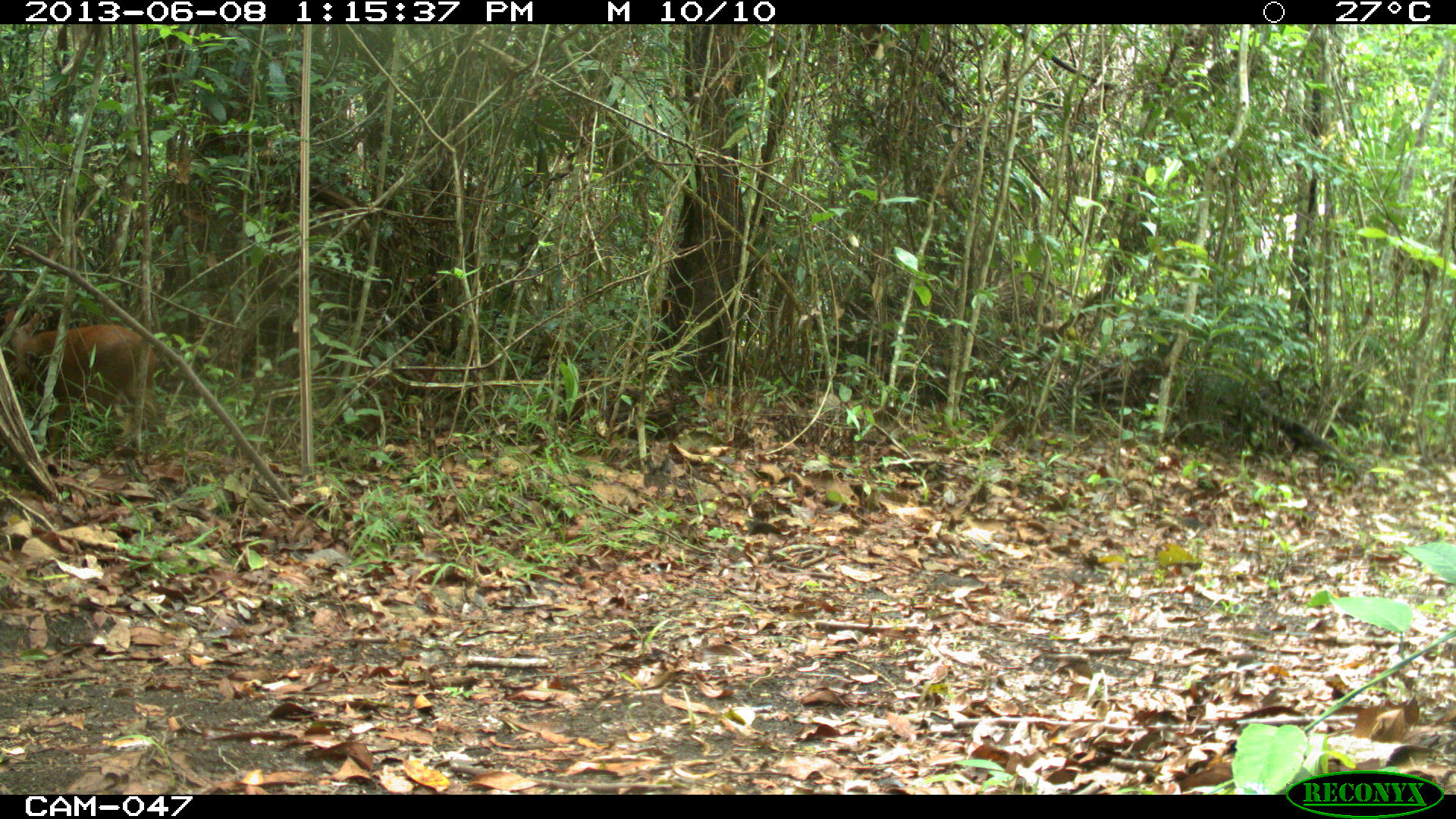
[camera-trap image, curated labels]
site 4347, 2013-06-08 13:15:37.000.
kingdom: Animalia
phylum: Chordata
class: Mammalia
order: Artiodactyla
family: Cervidae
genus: Mazama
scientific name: Mazama temama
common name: central american red brocket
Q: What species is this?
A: Mazama temama (central american red brocket).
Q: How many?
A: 1.